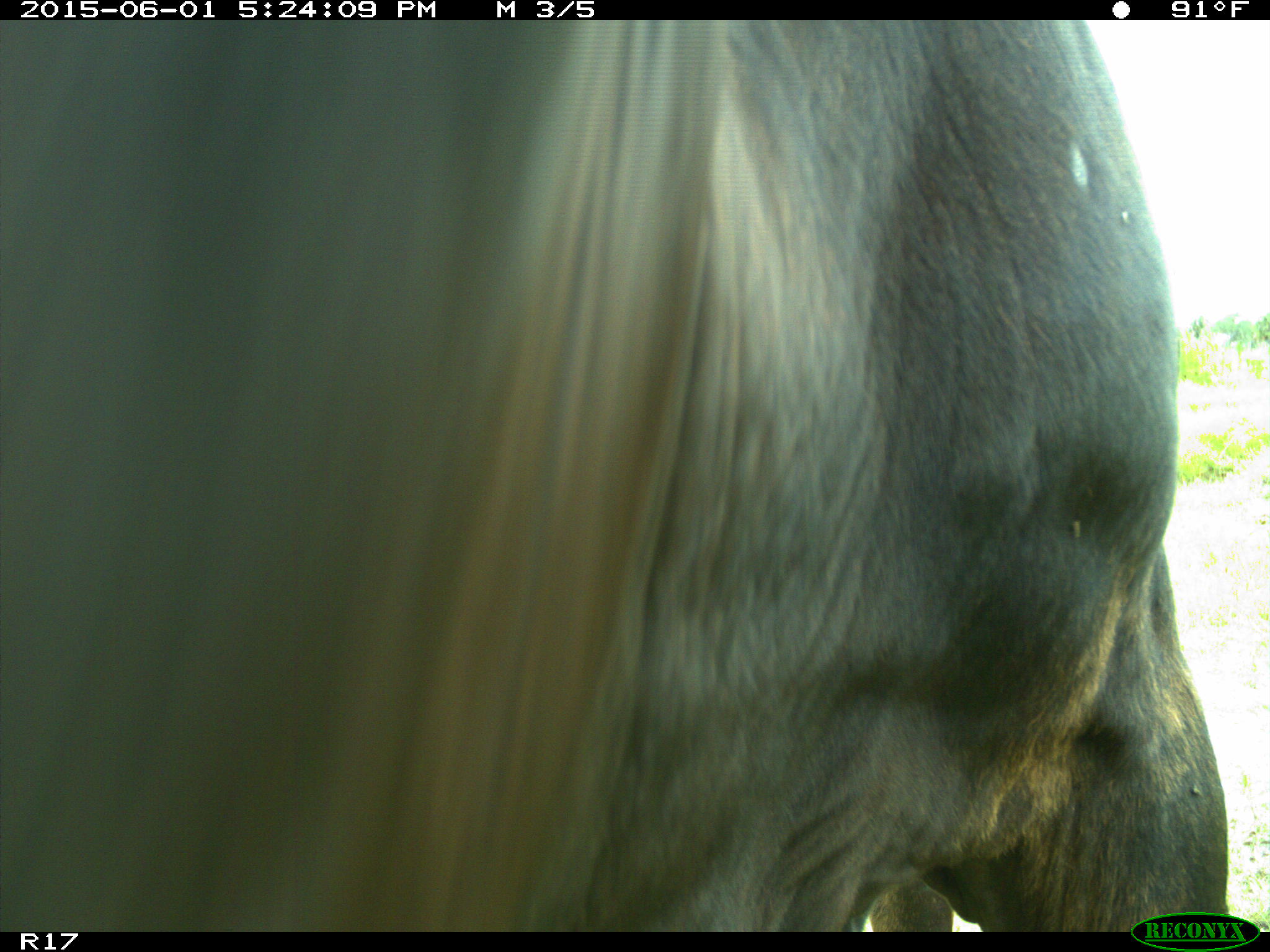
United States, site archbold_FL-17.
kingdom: Animalia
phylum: Chordata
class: Mammalia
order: Artiodactyla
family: Bovidae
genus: Bos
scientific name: Bos taurus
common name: domestic cow